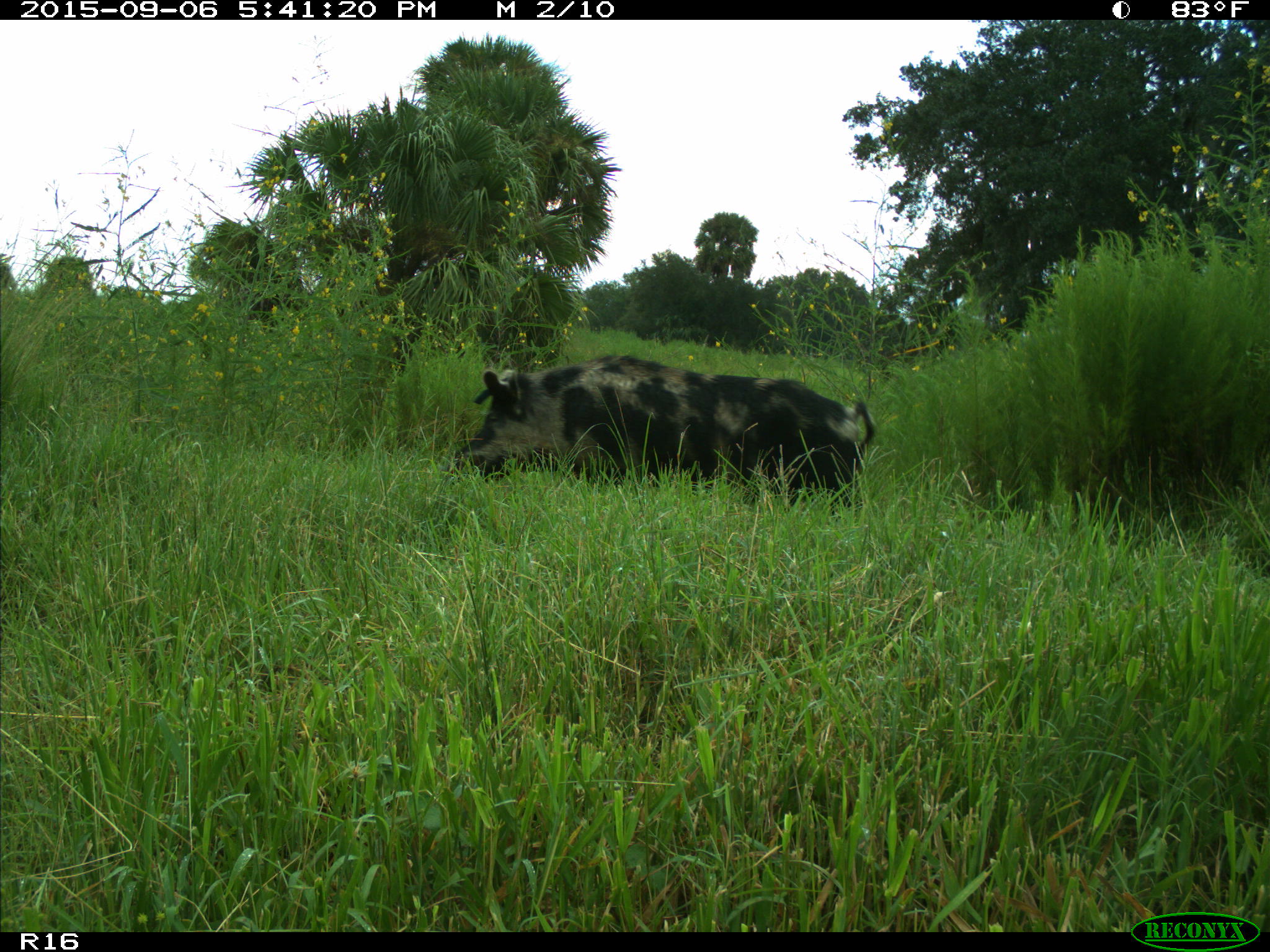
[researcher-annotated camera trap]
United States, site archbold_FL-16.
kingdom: Animalia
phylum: Chordata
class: Mammalia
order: Artiodactyla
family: Suidae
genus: Sus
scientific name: Sus scrofa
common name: wild boar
Sus scrofa (wild boar).